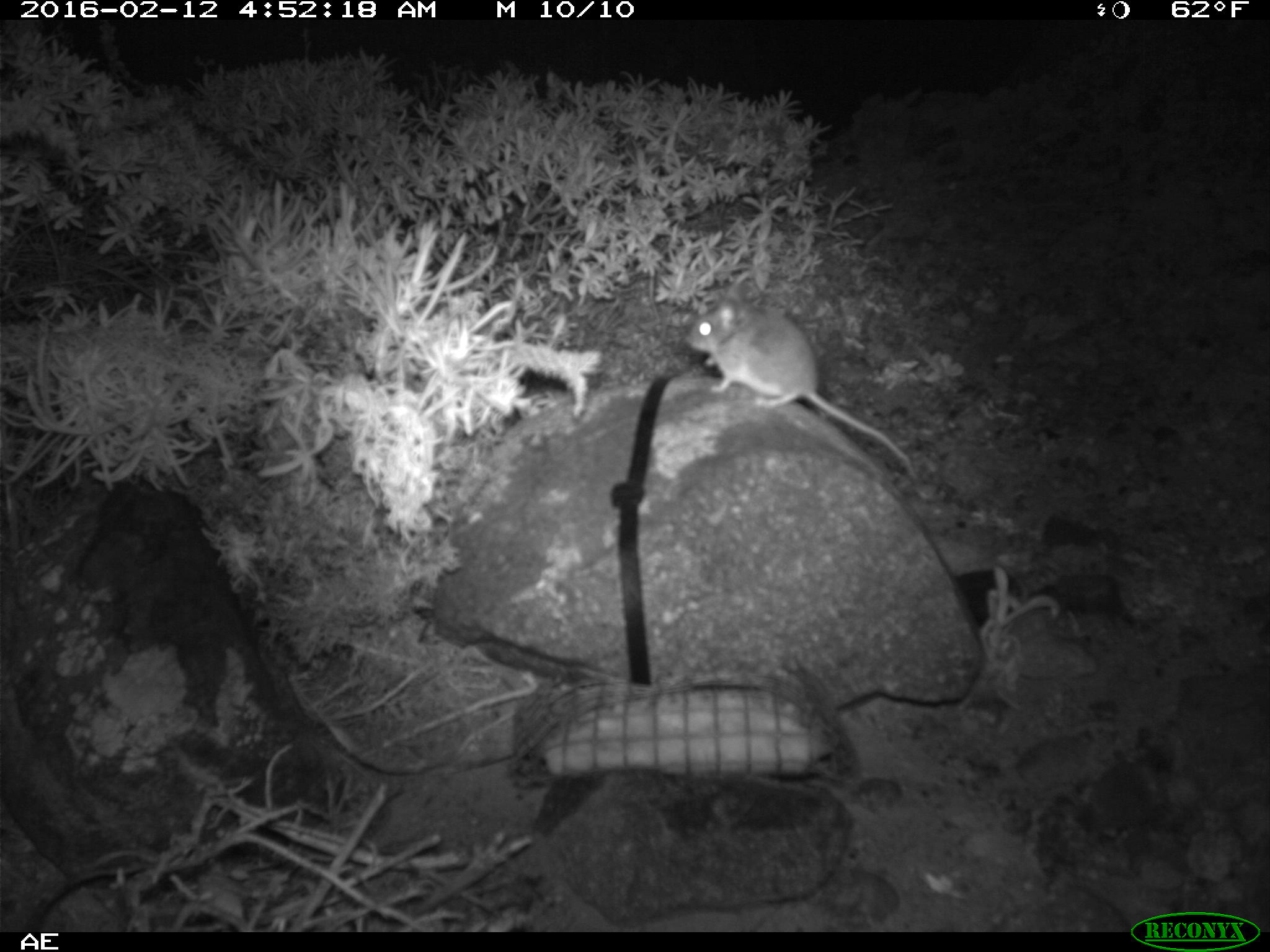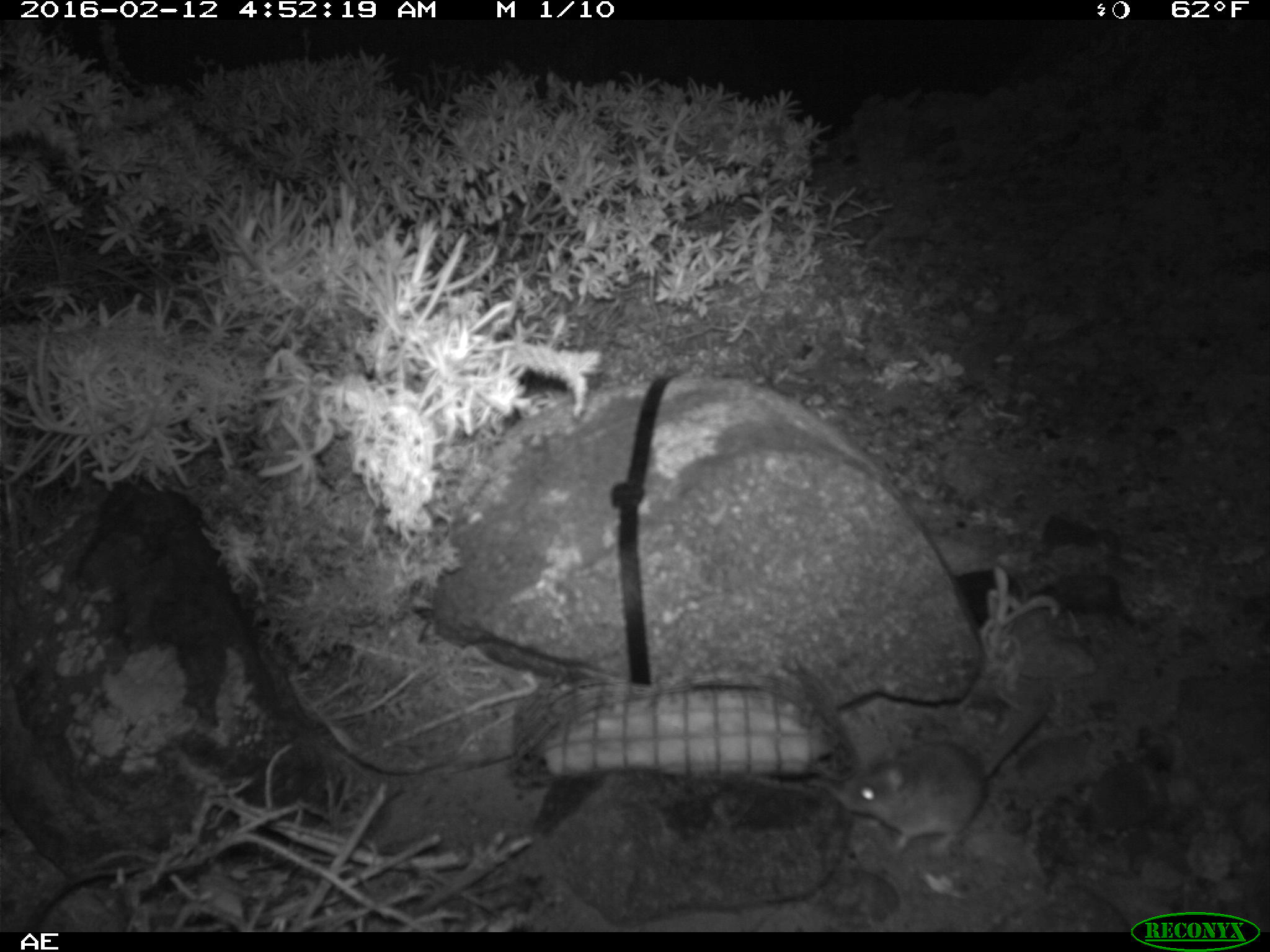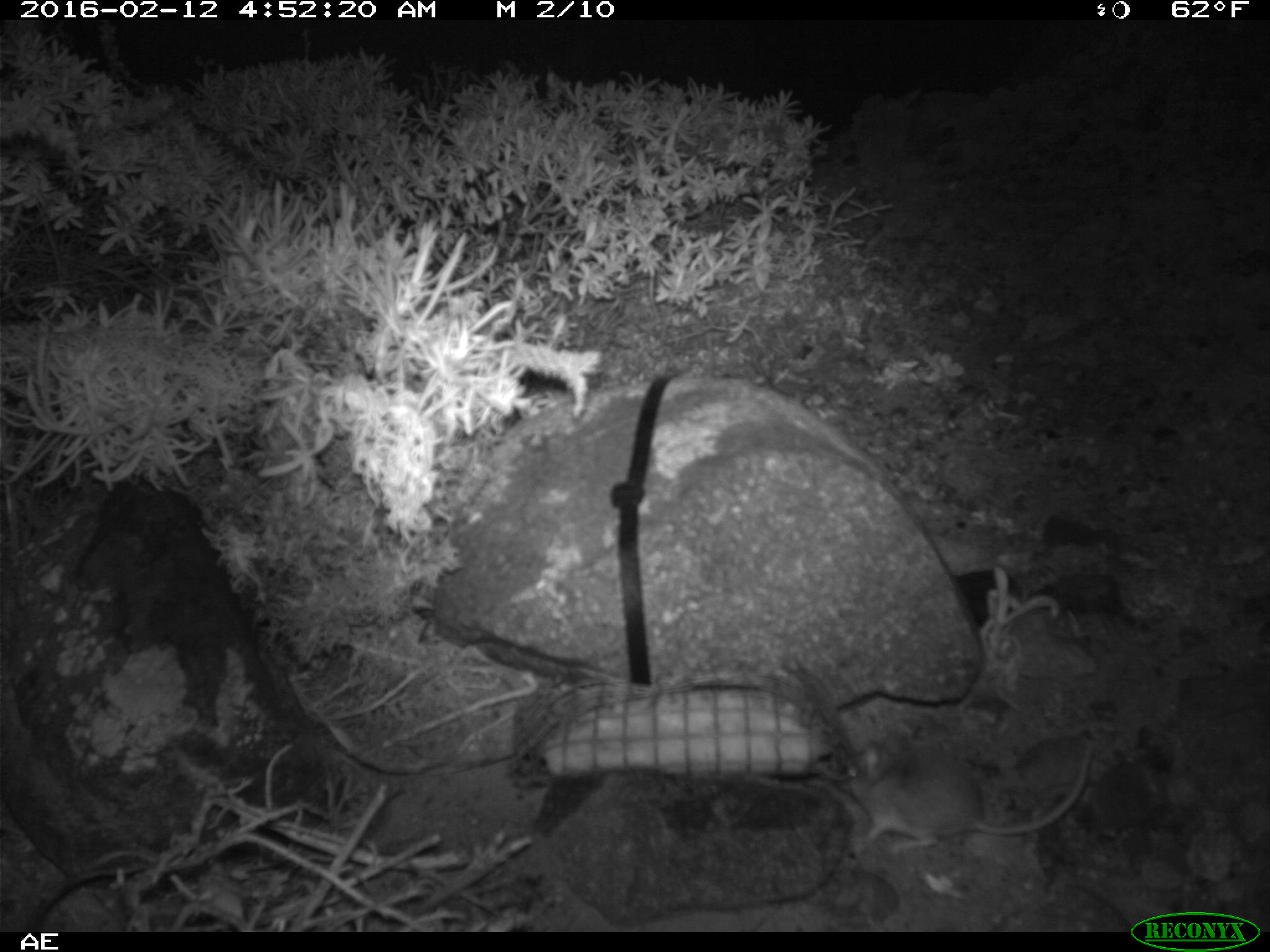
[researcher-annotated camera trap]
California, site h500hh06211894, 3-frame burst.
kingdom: Animalia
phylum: Chordata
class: Mammalia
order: Rodentia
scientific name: Rodentia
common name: rodent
Rodent (Rodentia).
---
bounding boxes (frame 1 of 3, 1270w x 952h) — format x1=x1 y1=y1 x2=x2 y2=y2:
rodent: x1=688 y1=283 x2=914 y2=476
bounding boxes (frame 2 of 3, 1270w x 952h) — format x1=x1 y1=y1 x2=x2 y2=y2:
rodent: x1=840 y1=687 x2=1049 y2=853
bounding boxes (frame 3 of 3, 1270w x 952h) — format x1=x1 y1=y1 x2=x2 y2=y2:
rodent: x1=844 y1=723 x2=1095 y2=855